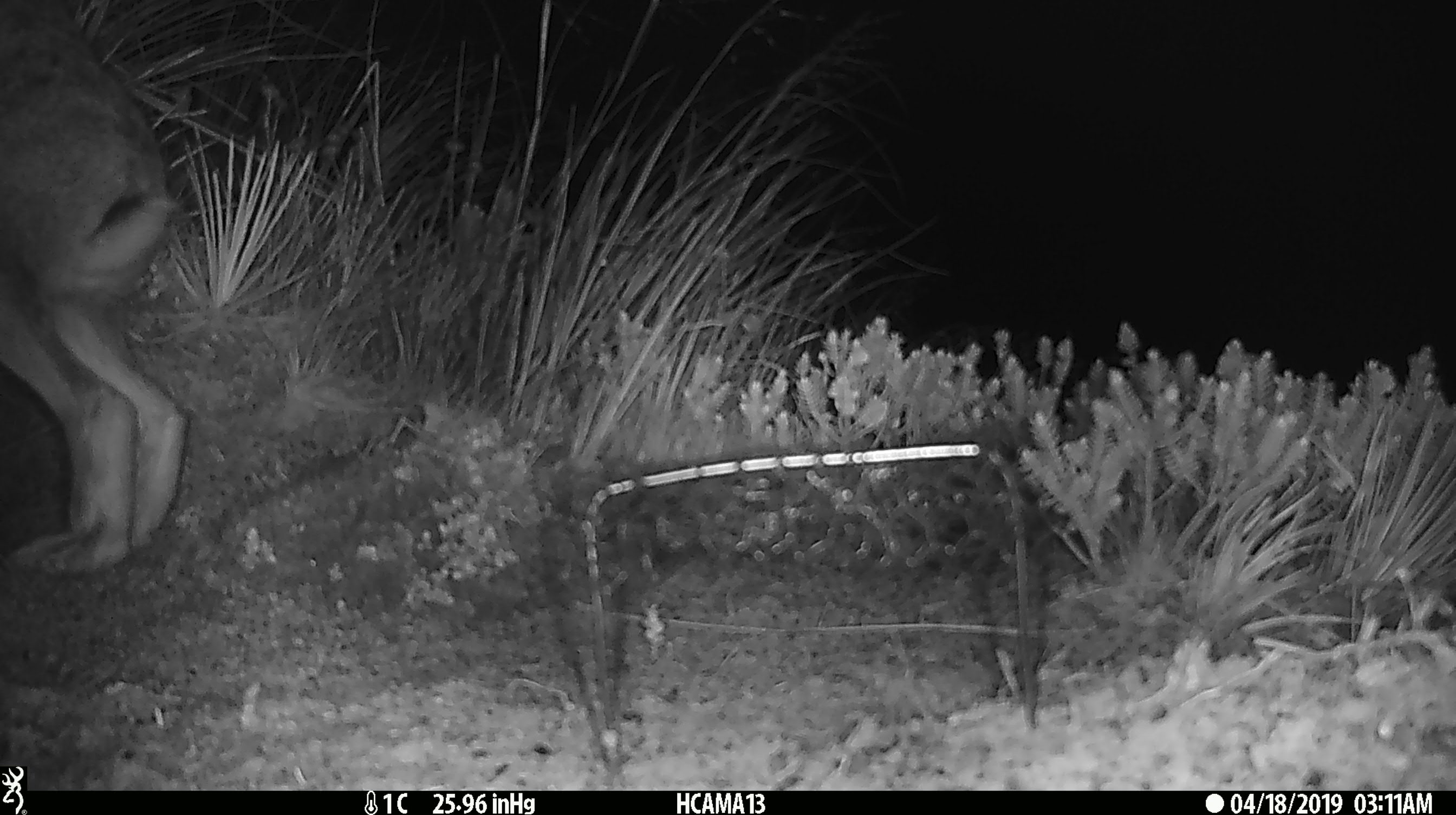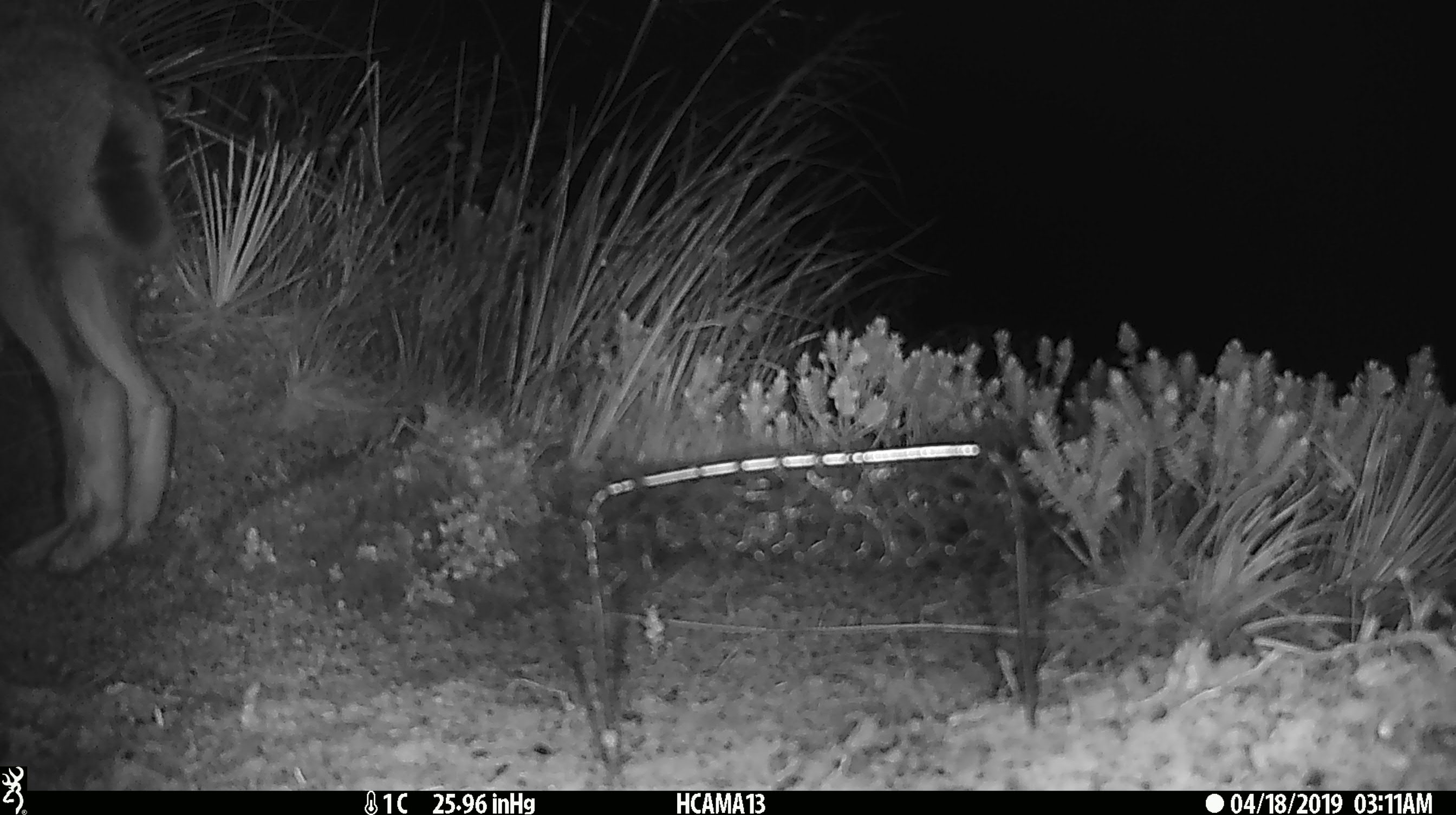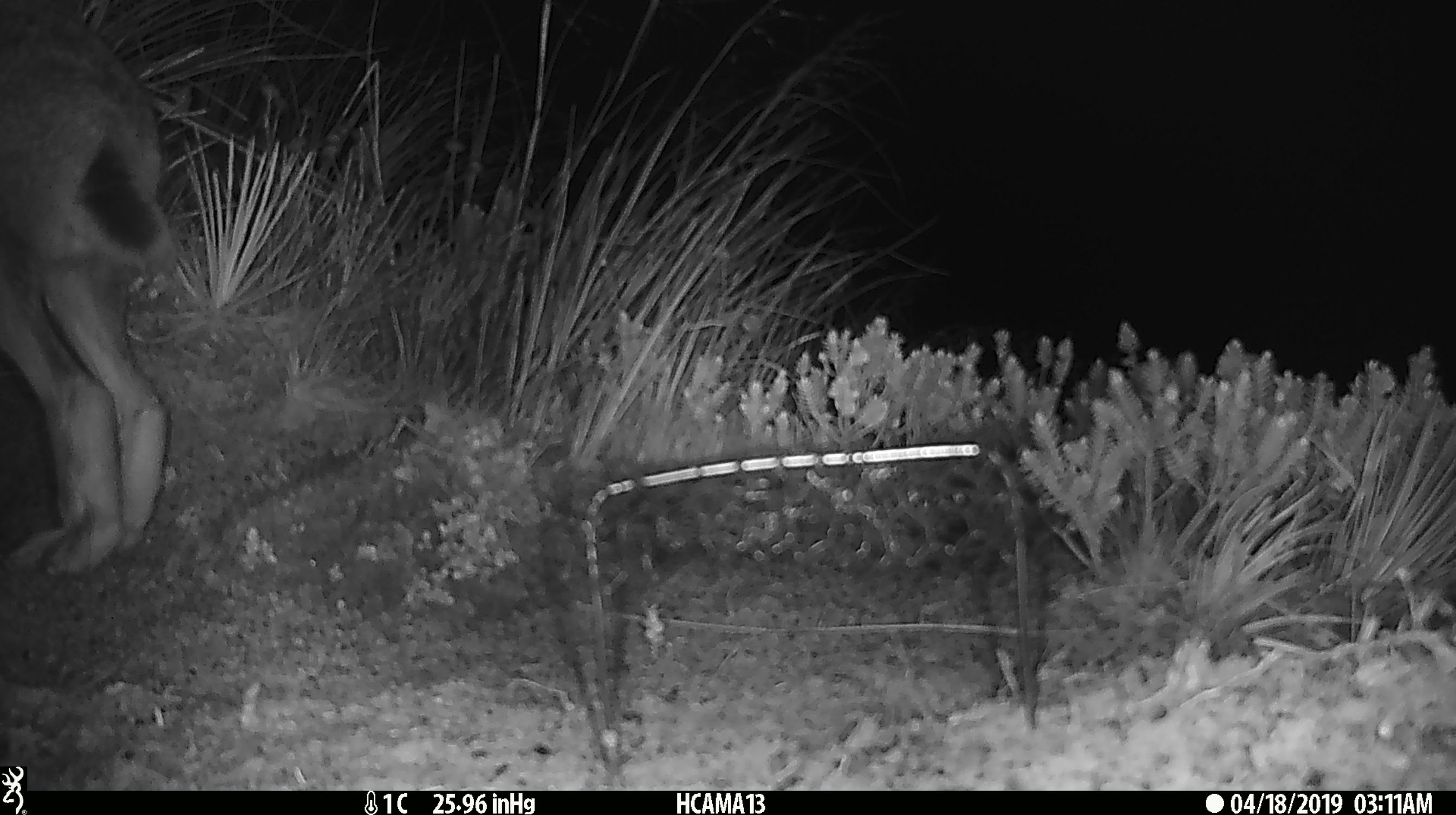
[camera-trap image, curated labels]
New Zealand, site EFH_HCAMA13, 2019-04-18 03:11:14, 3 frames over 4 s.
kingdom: Animalia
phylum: Chordata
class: Mammalia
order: Lagomorpha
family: Leporidae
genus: Lepus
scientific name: Lepus europaeus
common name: brown hare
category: hare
Hare (brown hare) (Lepus europaeus).